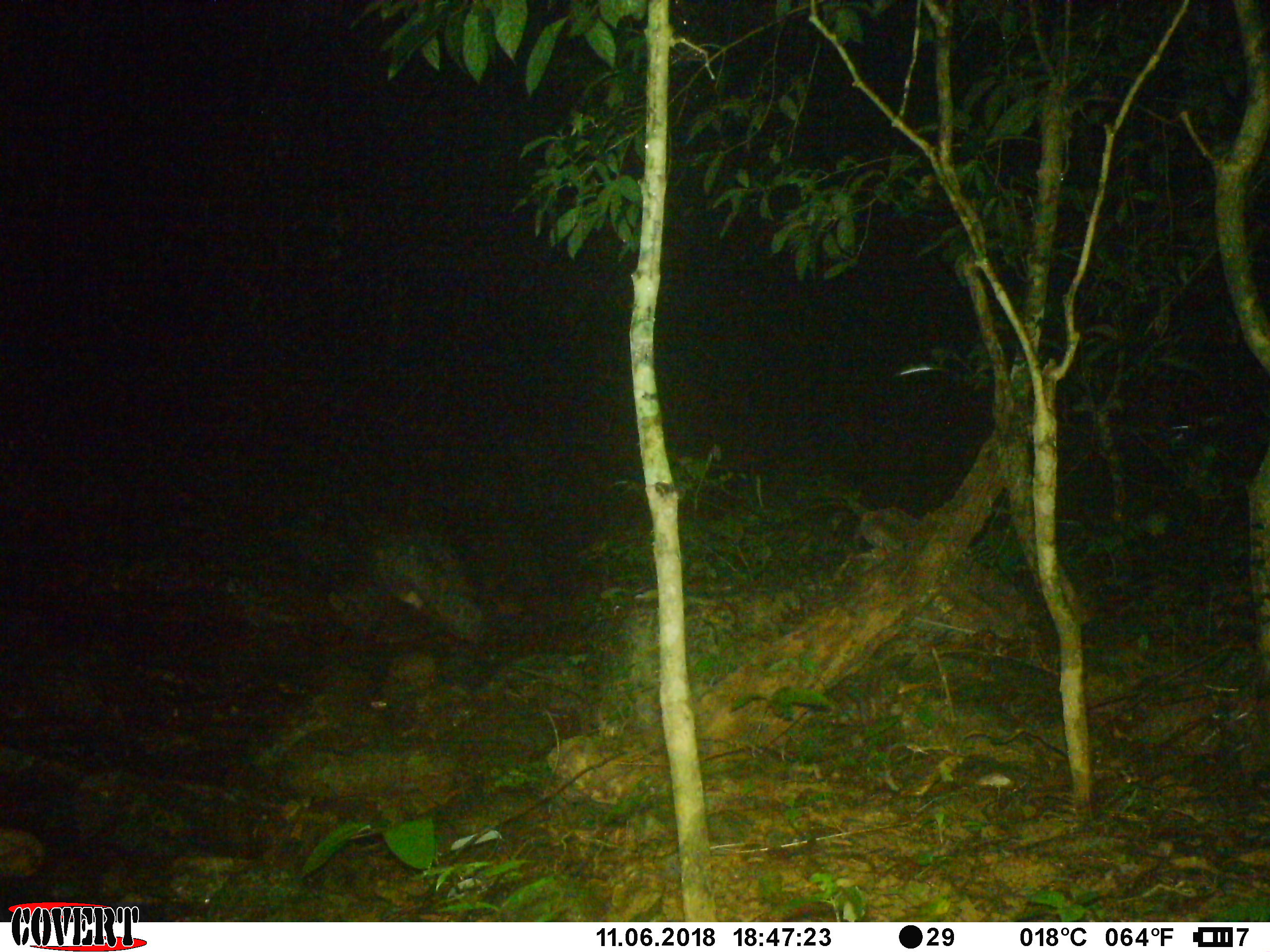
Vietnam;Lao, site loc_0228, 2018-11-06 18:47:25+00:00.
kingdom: Animalia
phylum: Chordata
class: Mammalia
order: Rodentia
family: Hystricidae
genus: Atherurus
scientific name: Atherurus macrourus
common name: asiatic brush-tailed porcupine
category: asiatic brush tailed porcupine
Asiatic brush tailed porcupine (asiatic brush-tailed porcupine) (Atherurus macrourus). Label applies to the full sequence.